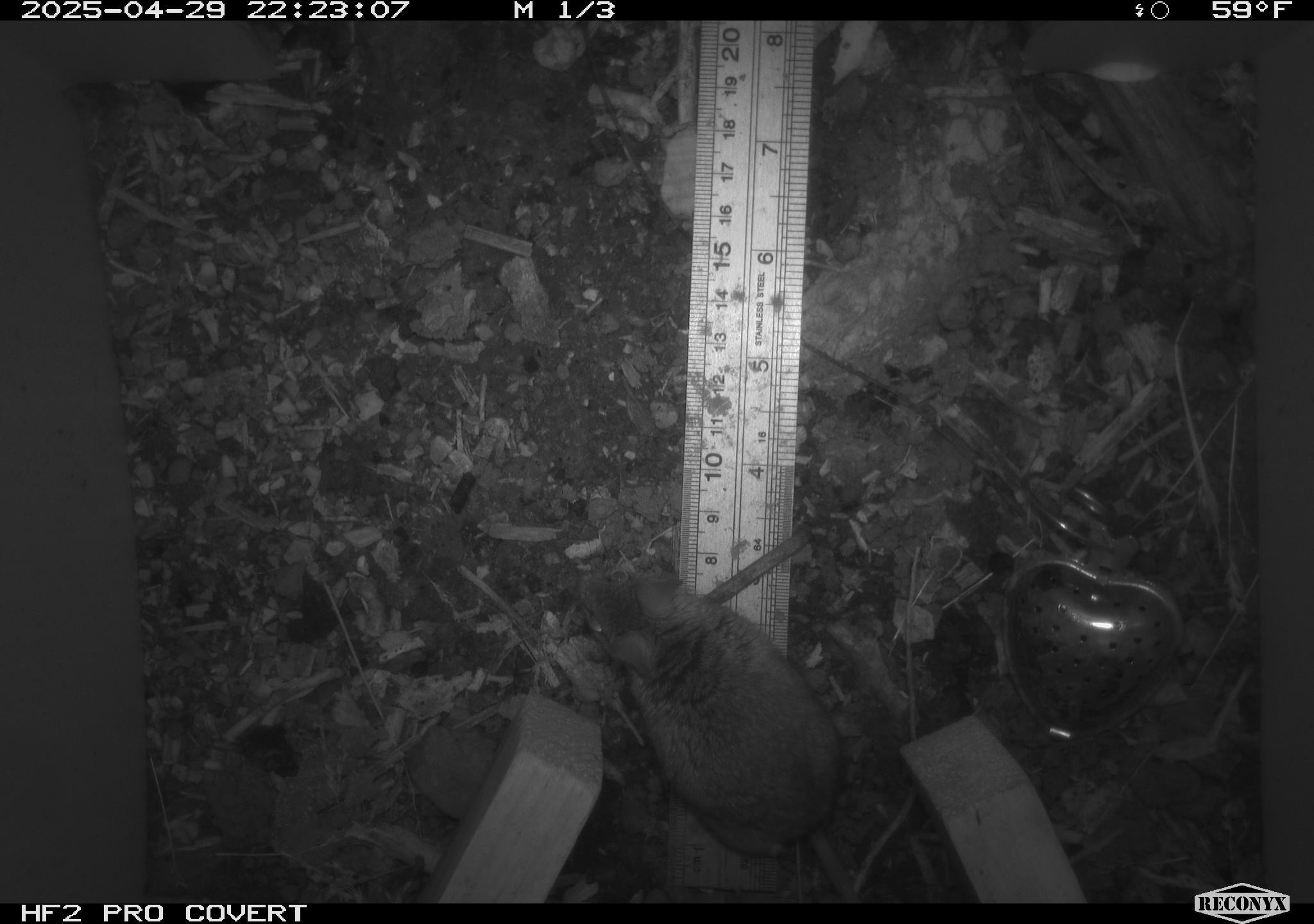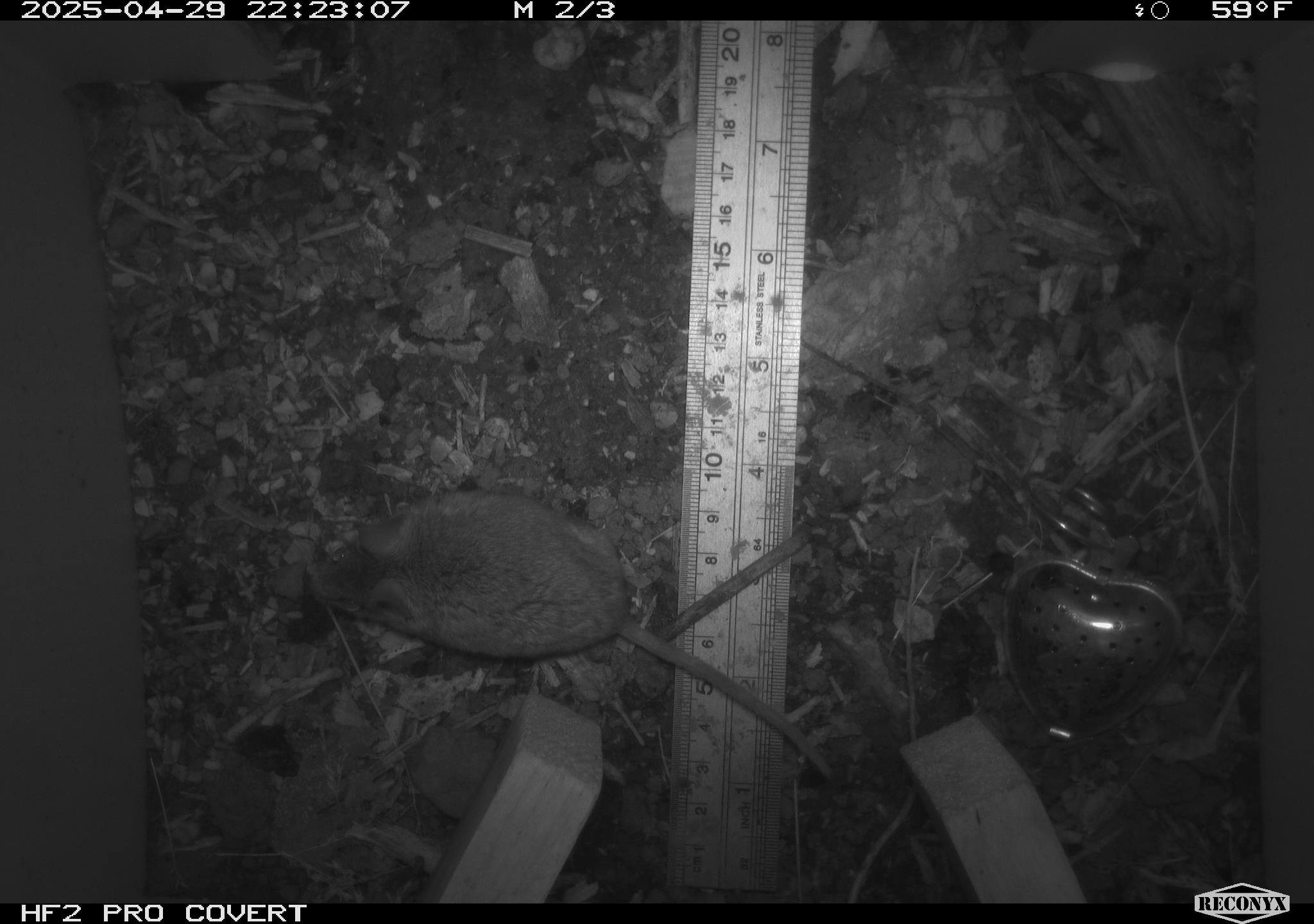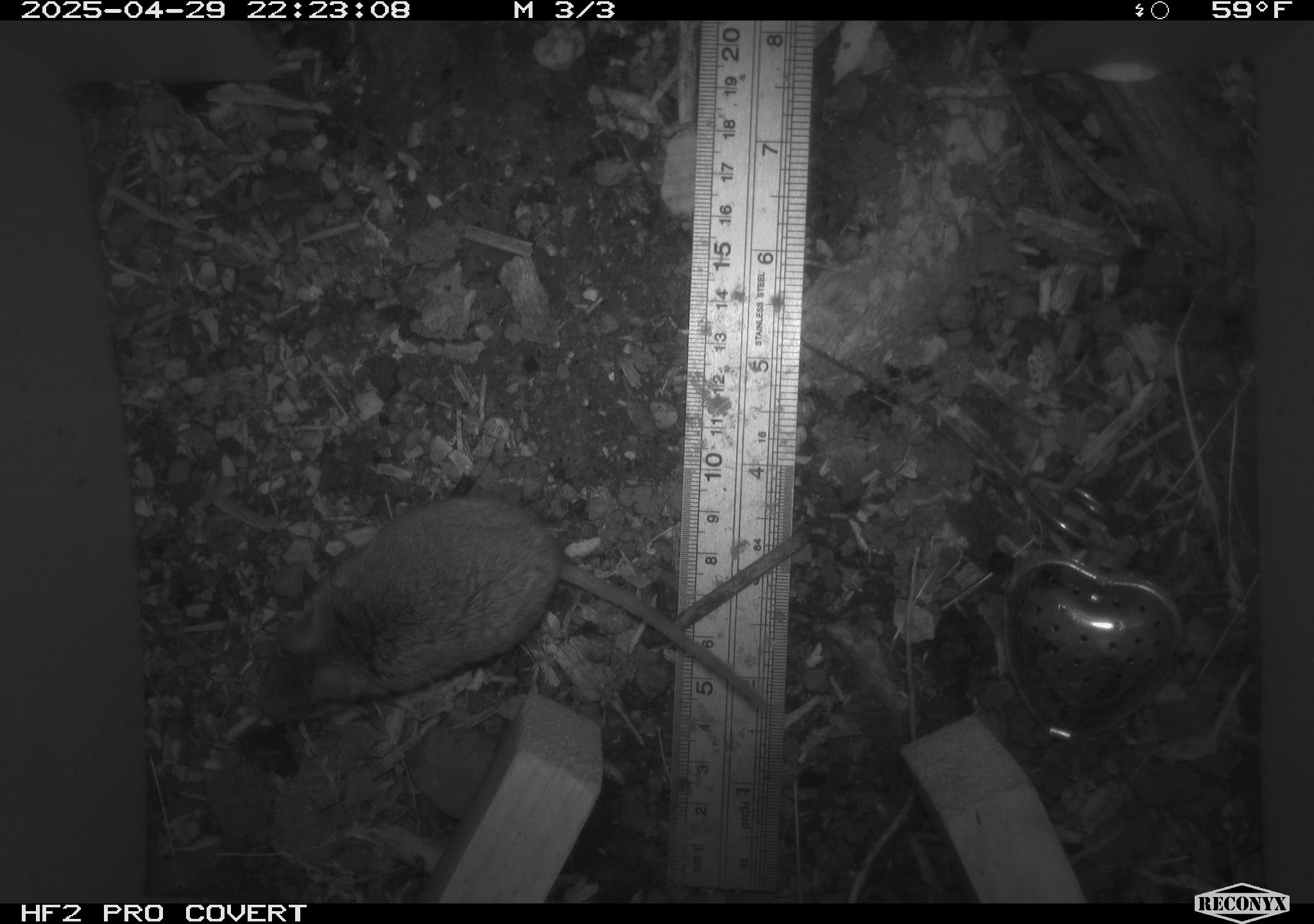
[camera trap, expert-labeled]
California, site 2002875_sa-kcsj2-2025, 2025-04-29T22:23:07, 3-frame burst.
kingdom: Animalia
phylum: Chordata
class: Mammalia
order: Rodentia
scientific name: Rodentia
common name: rodent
Rodent (Rodentia).